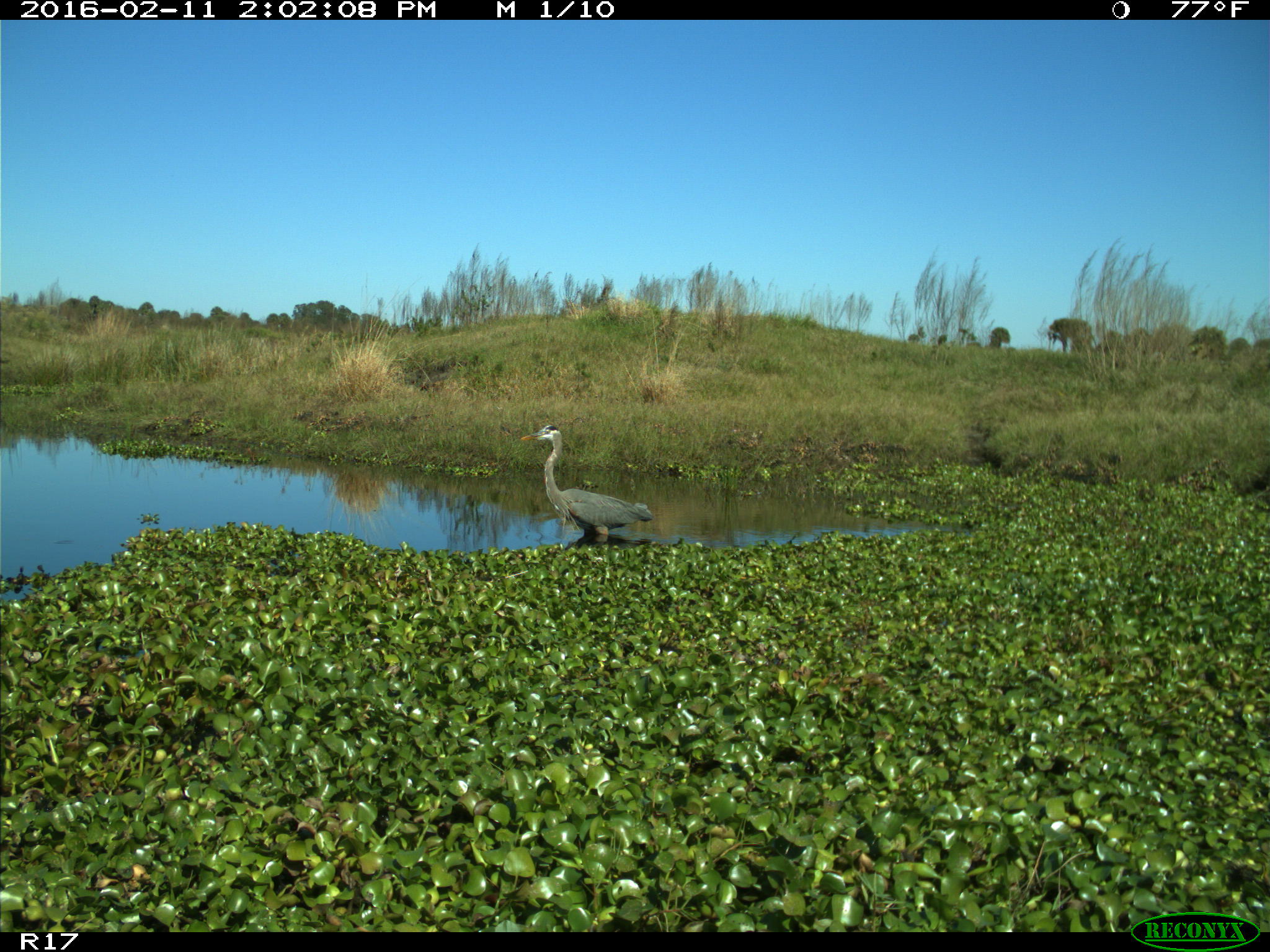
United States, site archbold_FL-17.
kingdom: Animalia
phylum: Chordata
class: Aves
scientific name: Aves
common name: birds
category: unidentified bird